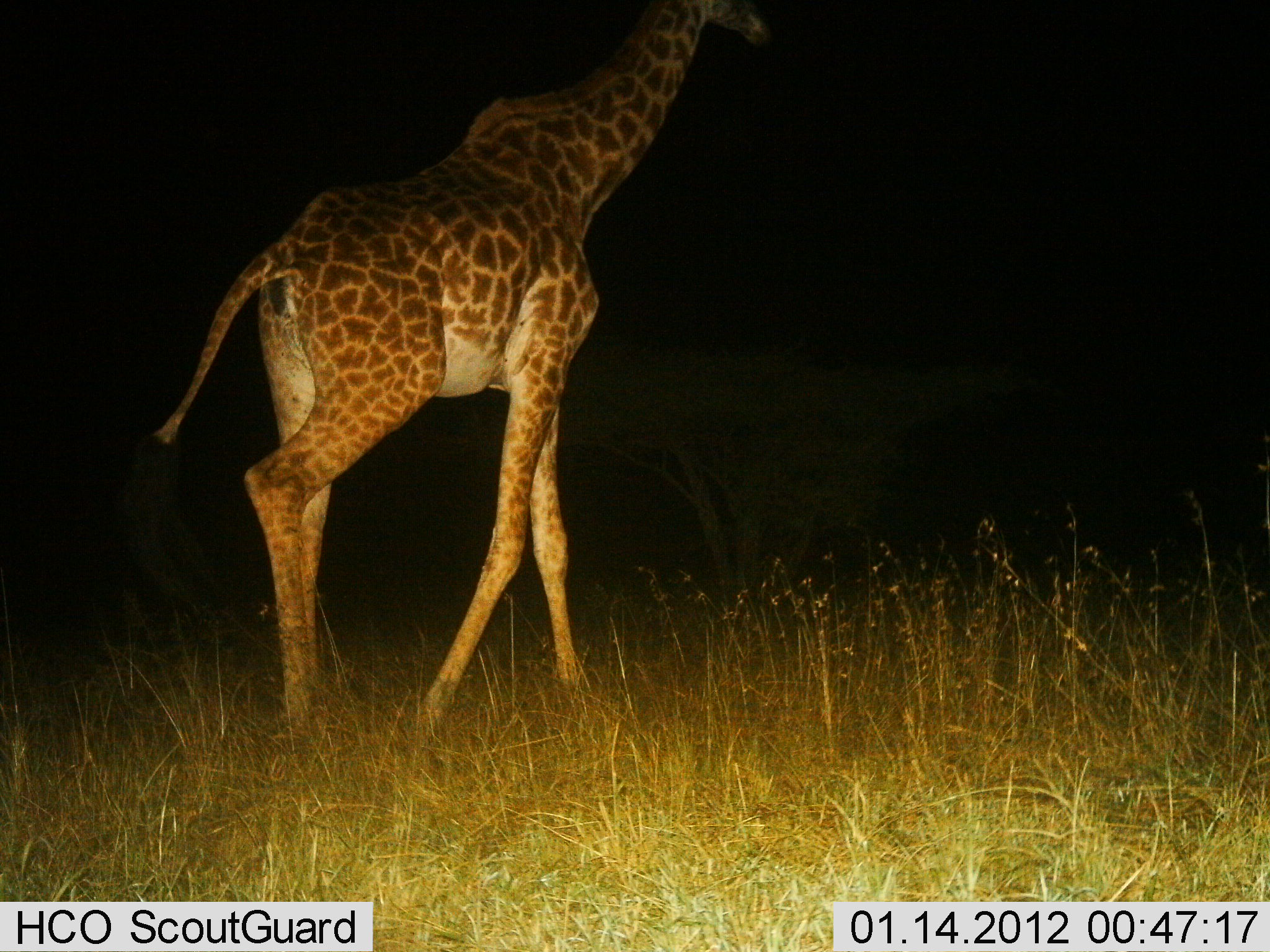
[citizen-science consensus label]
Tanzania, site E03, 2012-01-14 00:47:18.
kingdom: Animalia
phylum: Chordata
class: Mammalia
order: Artiodactyla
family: Giraffidae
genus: Giraffa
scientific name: Giraffa camelopardalis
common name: giraffe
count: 1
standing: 29%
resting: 5%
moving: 81%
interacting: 5%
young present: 0%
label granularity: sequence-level